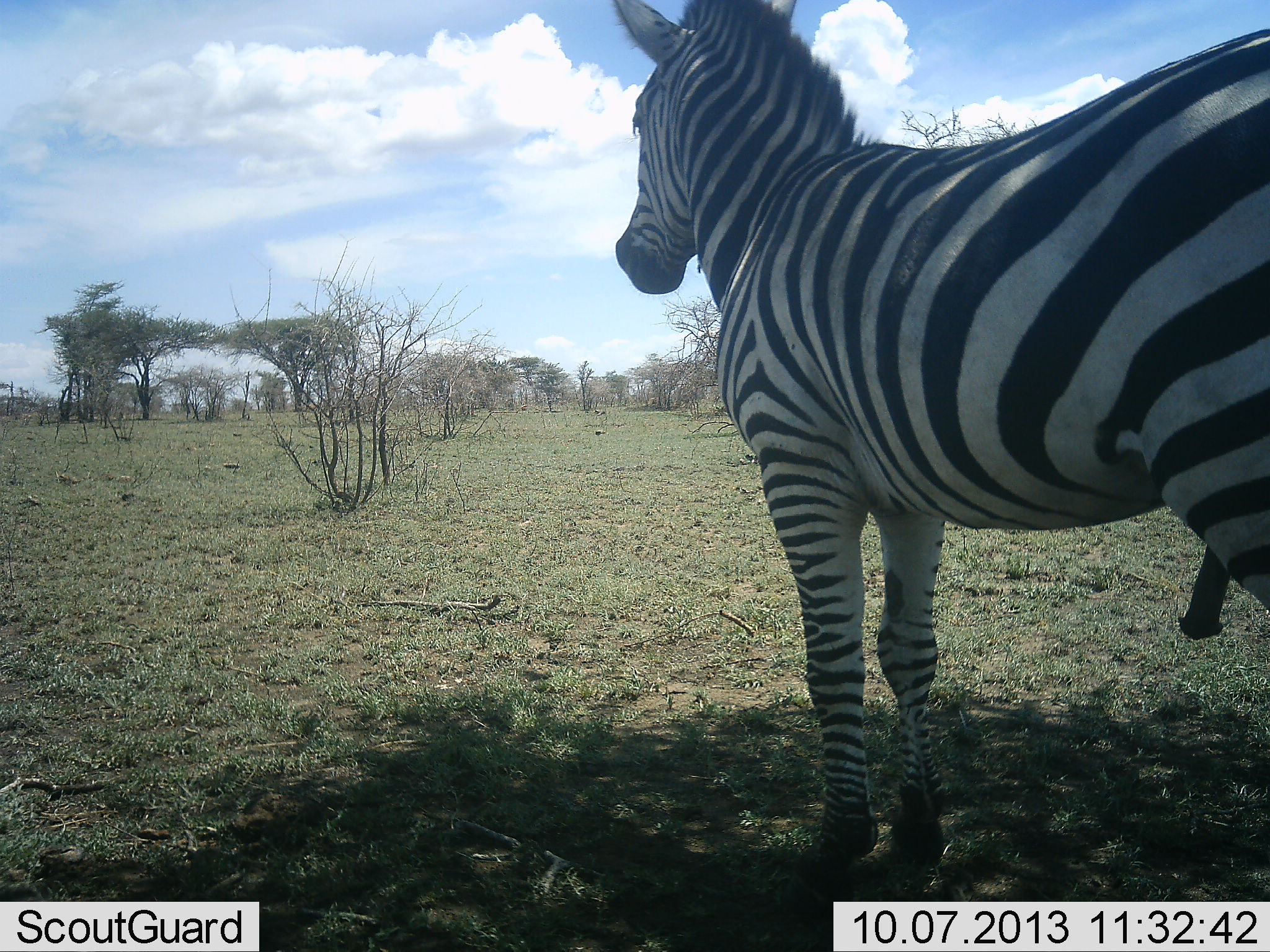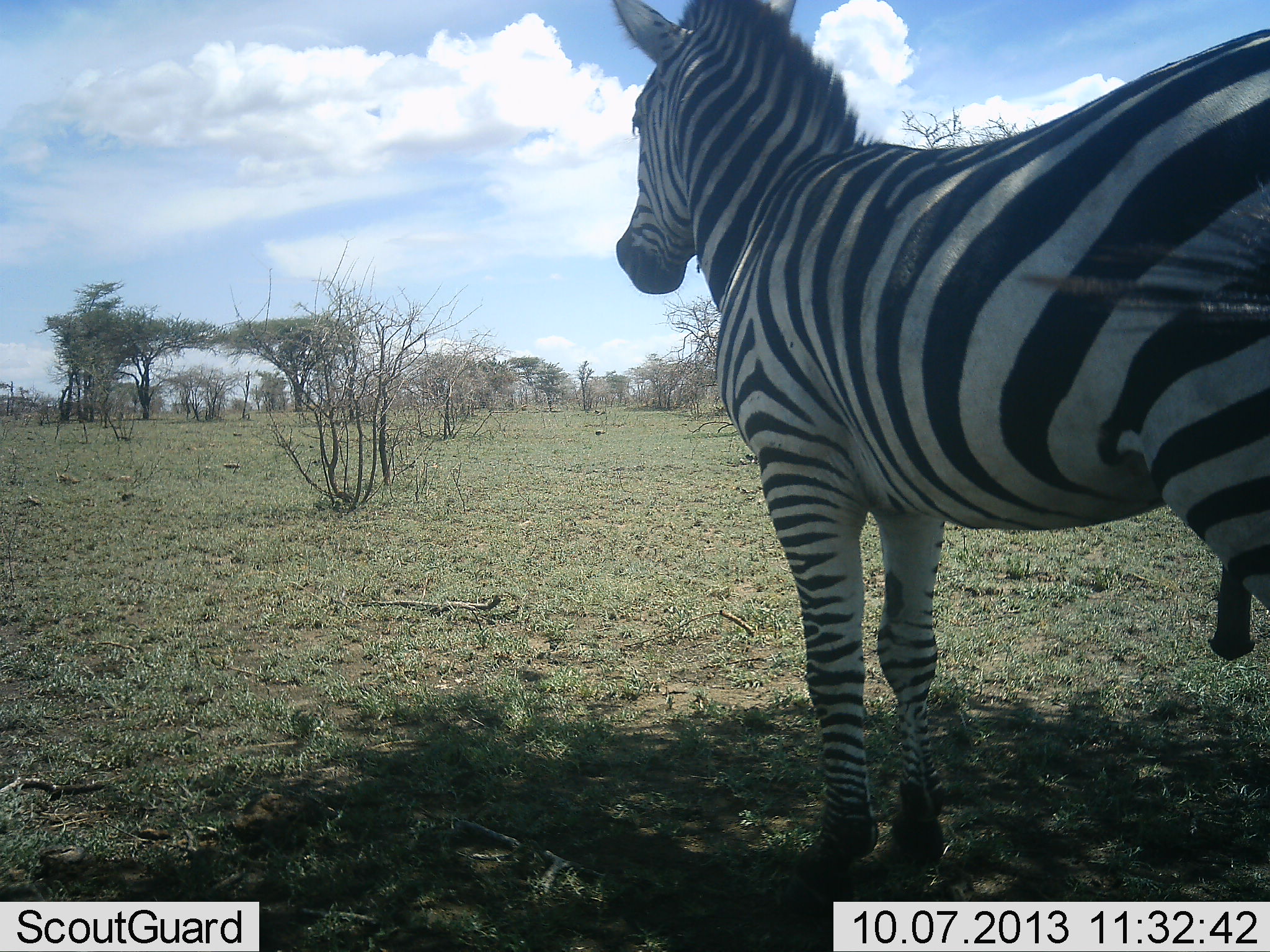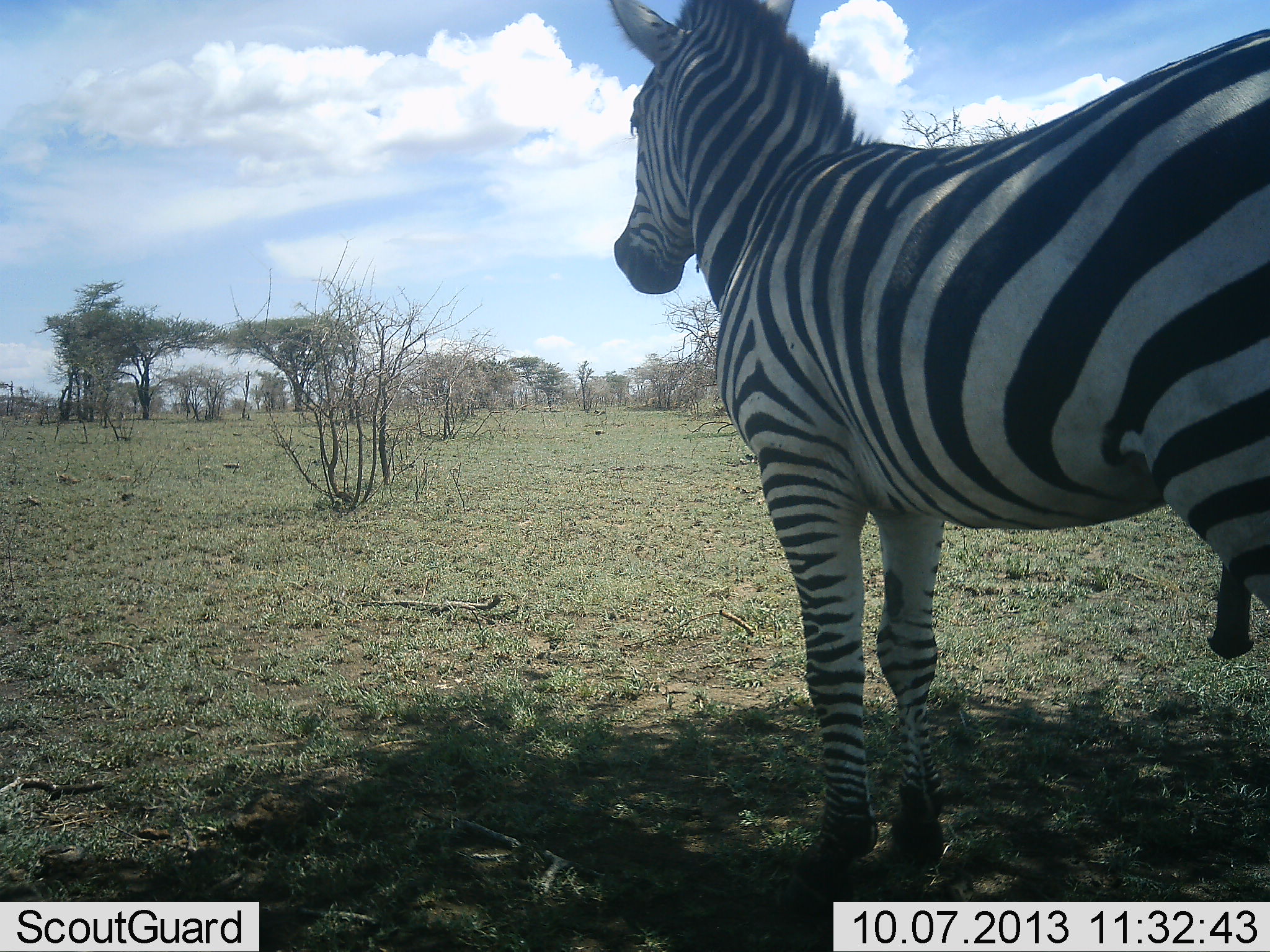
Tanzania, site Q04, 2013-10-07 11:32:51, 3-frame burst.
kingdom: Animalia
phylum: Chordata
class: Mammalia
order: Perissodactyla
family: Equidae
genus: Equus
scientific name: Equus quagga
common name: plains zebra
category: zebra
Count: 1.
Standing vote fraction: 90%.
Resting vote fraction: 10%.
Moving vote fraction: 0%.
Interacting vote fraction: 0%.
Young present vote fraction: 0%.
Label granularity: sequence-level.